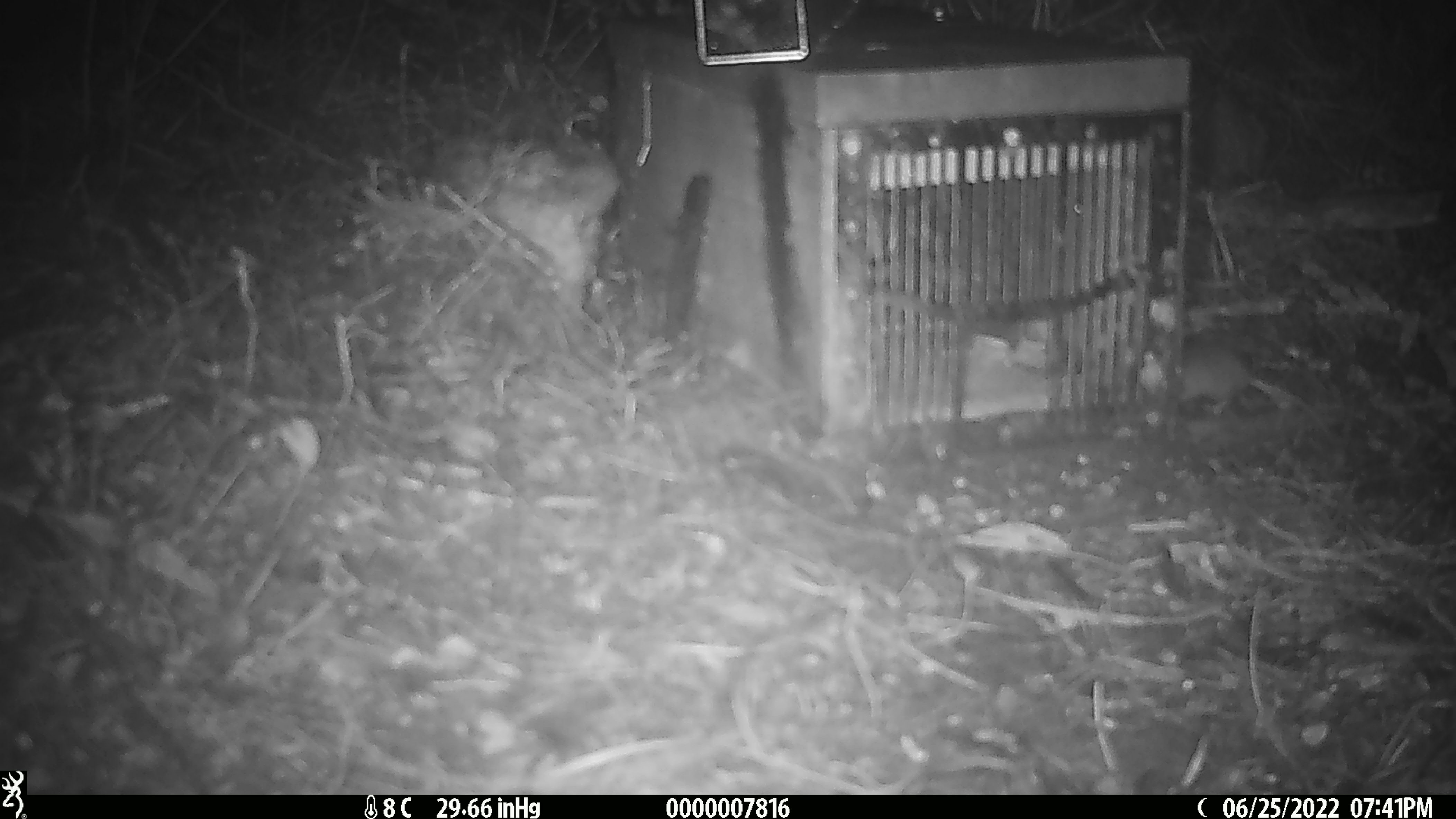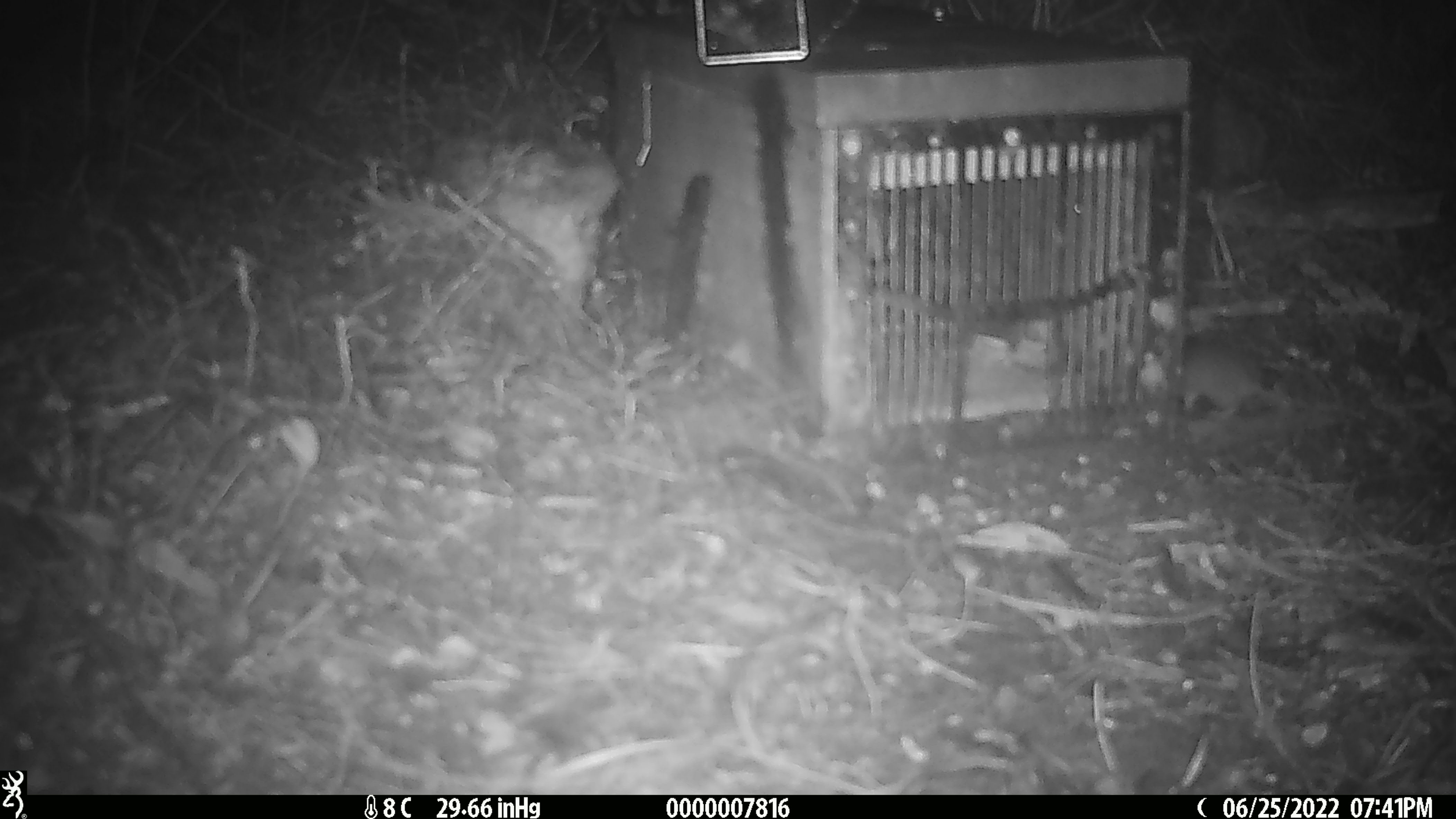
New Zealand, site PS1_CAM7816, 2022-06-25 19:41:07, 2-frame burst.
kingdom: Animalia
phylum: Chordata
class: Mammalia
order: Rodentia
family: Muridae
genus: Mus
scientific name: Mus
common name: mouse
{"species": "mouse (Mus)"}